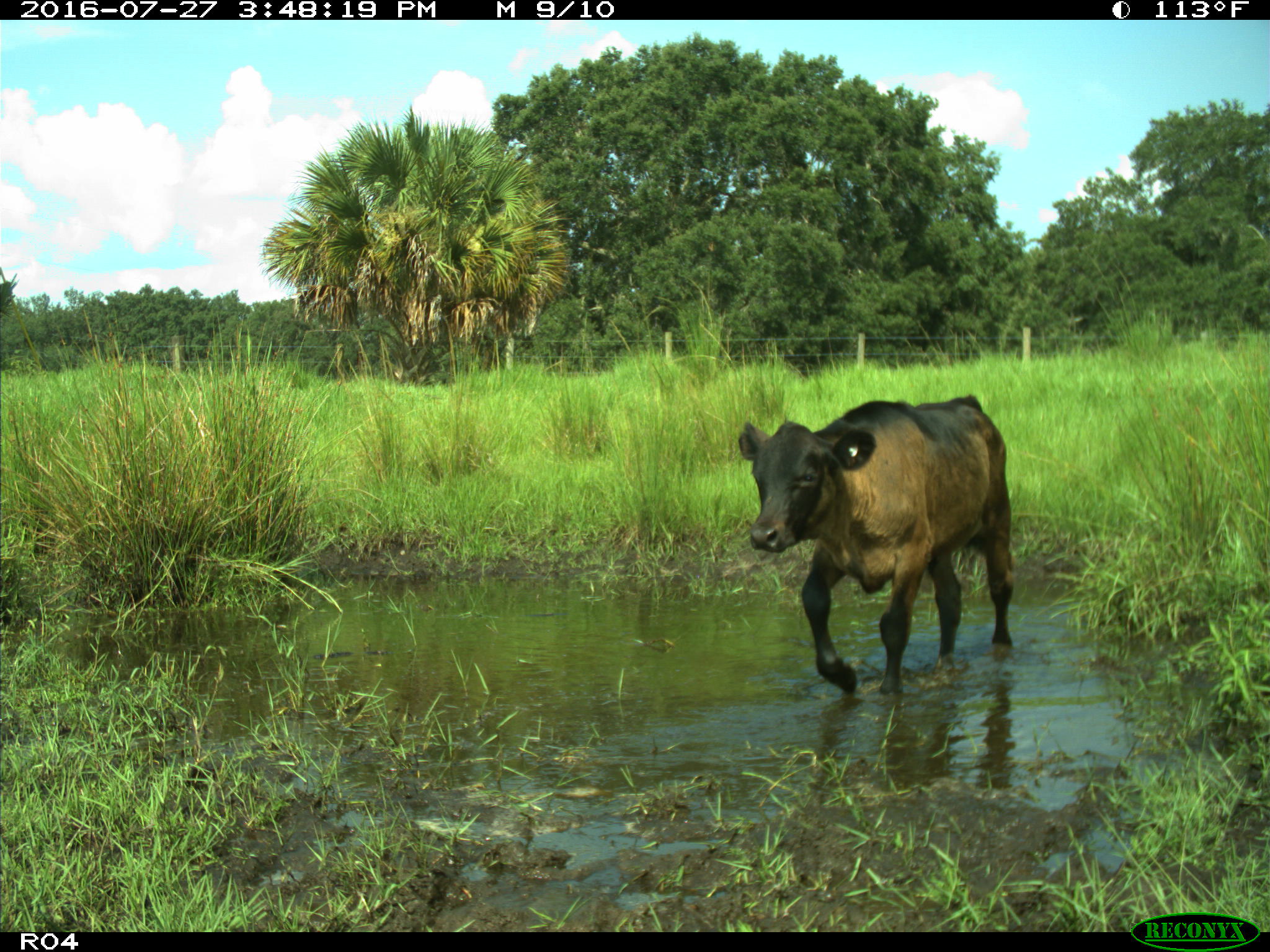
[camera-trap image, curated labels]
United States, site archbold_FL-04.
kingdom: Animalia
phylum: Chordata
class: Mammalia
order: Artiodactyla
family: Bovidae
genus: Bos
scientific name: Bos taurus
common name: domestic cow